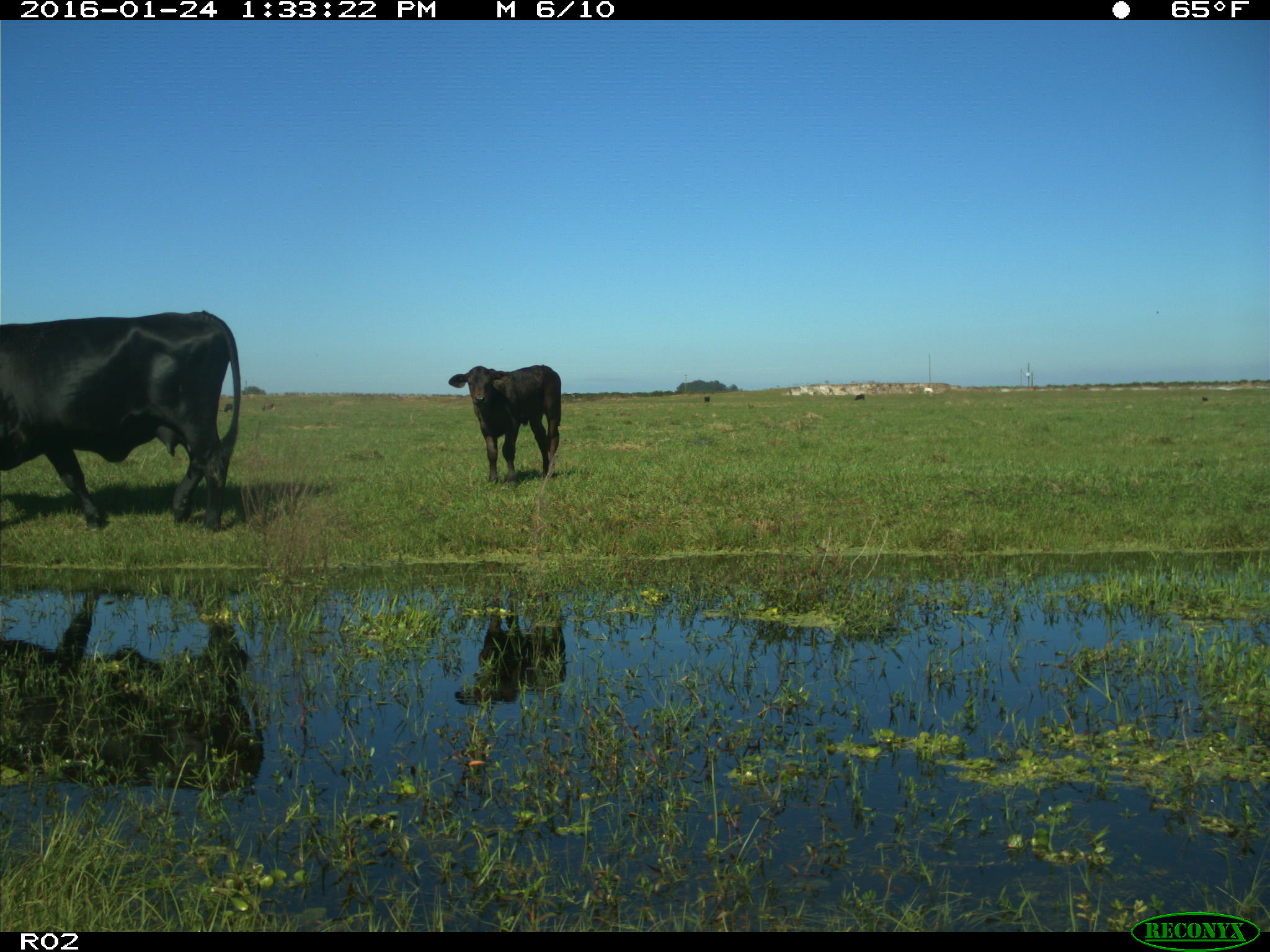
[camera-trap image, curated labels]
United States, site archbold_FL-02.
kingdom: Animalia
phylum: Chordata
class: Mammalia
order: Artiodactyla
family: Bovidae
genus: Bos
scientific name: Bos taurus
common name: domestic cow